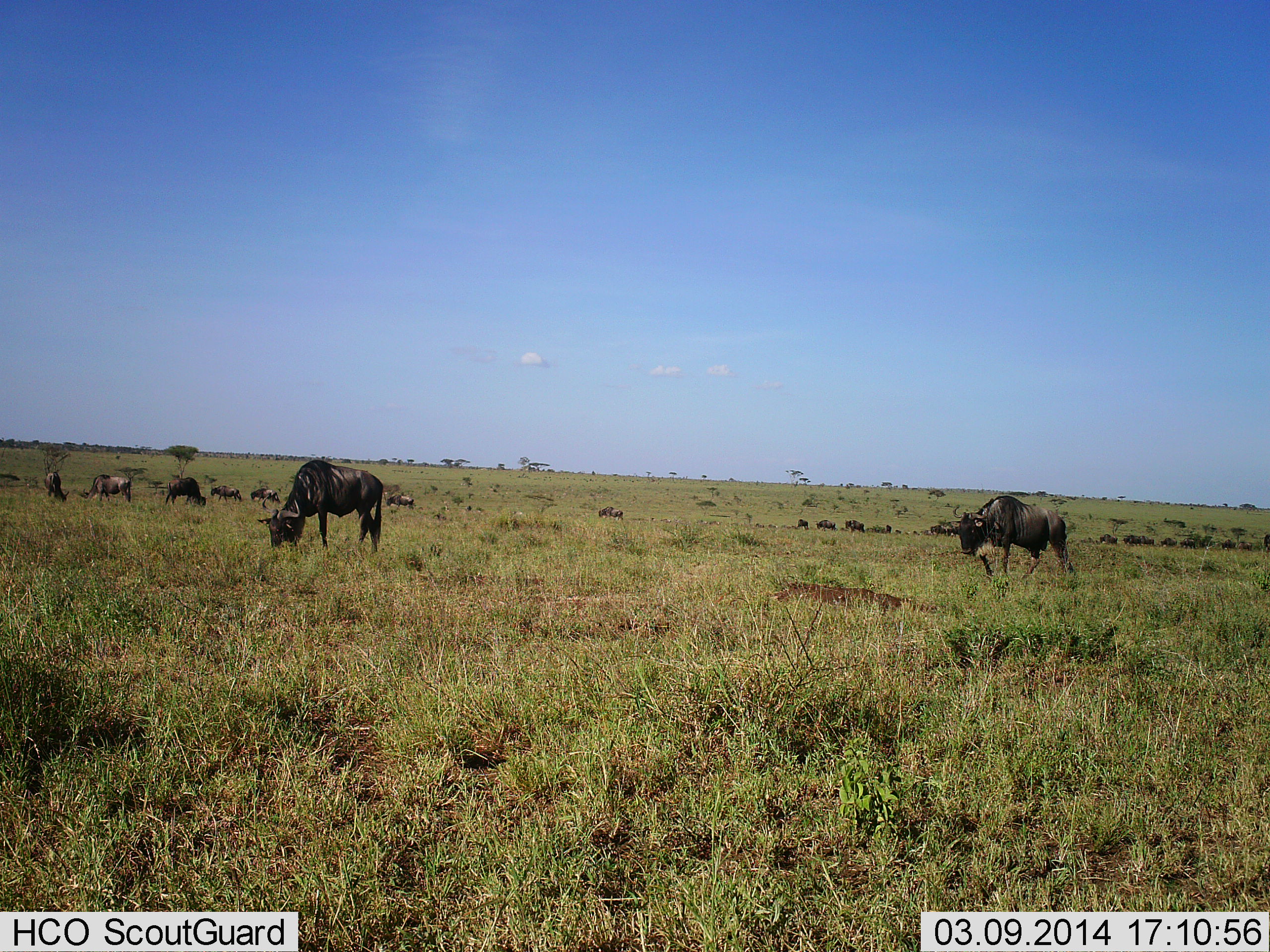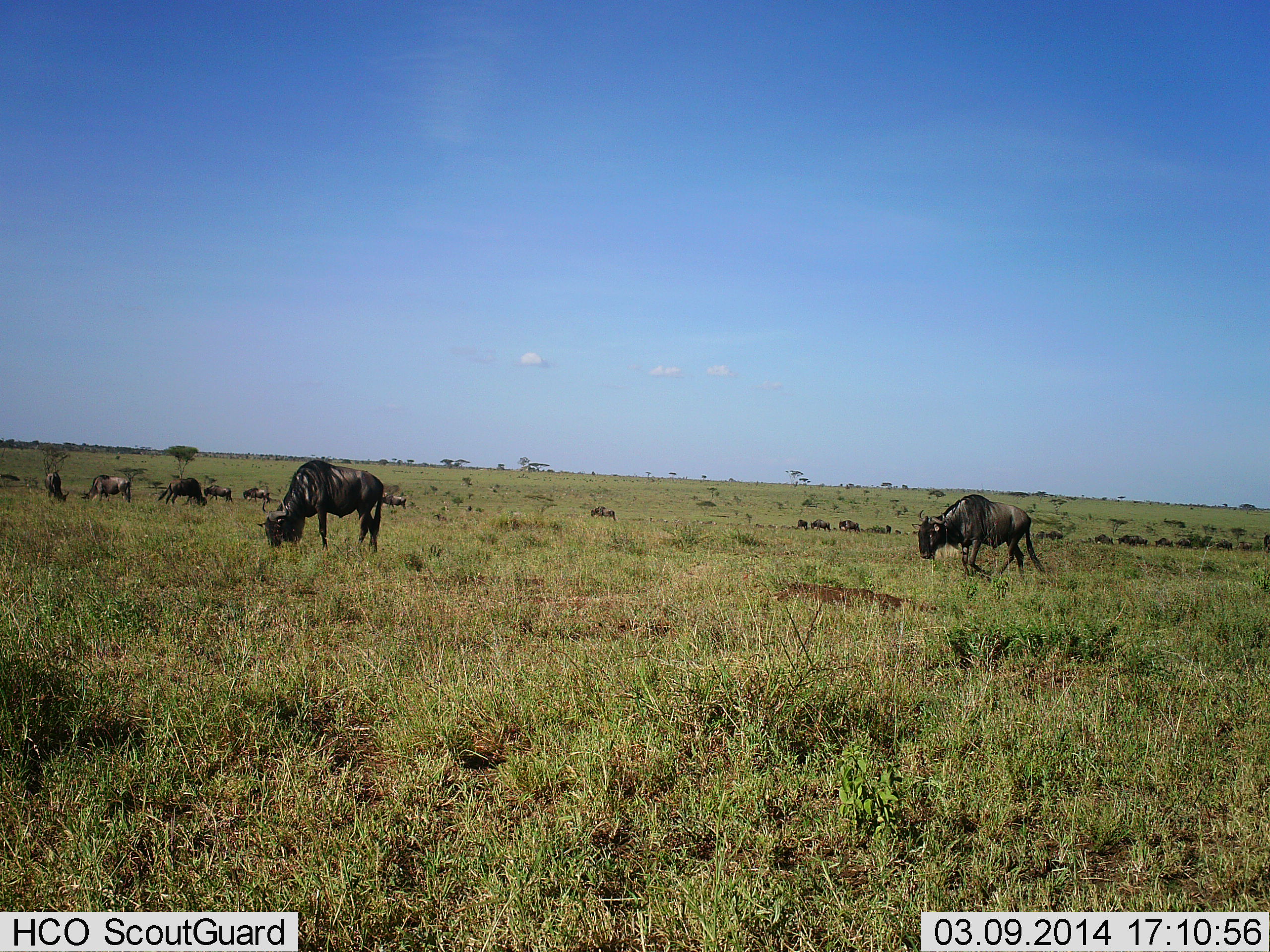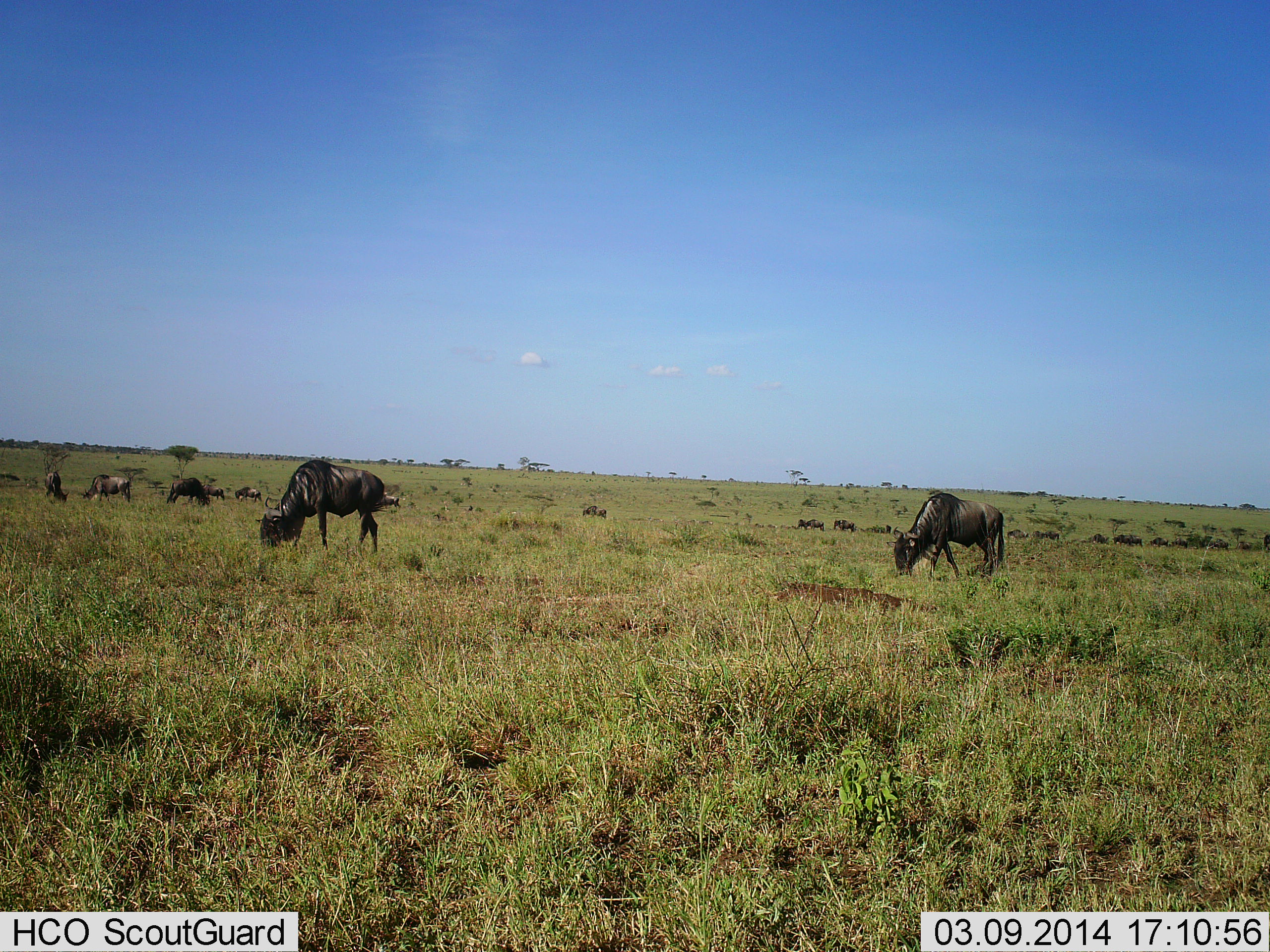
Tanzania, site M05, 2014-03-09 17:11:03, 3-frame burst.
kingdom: Animalia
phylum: Chordata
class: Mammalia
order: Artiodactyla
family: Bovidae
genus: Connochaetes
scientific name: Connochaetes taurinus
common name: blue wildebeest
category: wildebeest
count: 11-50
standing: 20%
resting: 0%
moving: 50%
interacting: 0%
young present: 0%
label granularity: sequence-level